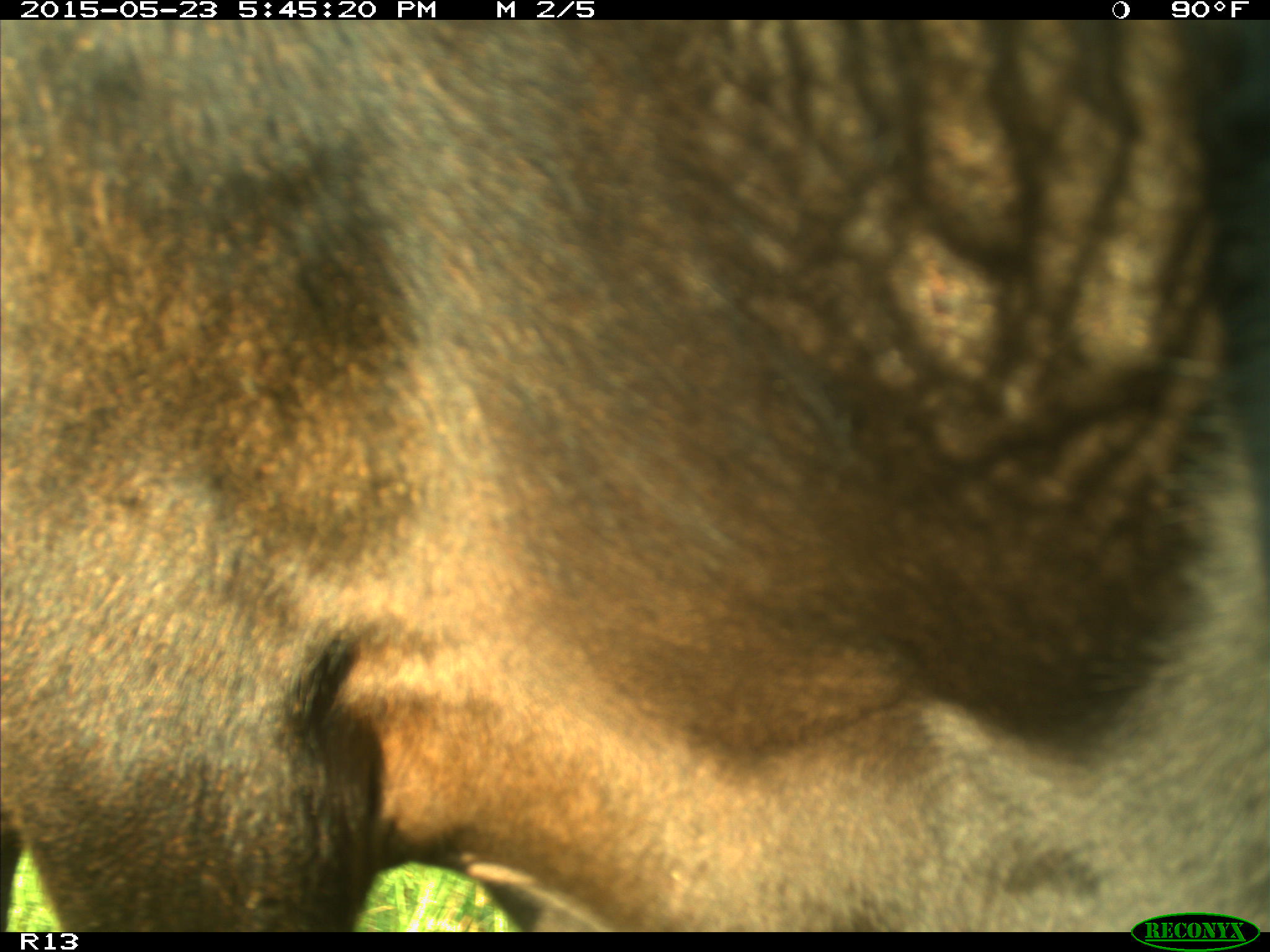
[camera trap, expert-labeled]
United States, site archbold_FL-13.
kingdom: Animalia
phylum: Chordata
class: Mammalia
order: Artiodactyla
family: Bovidae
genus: Bos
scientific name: Bos taurus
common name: domestic cow